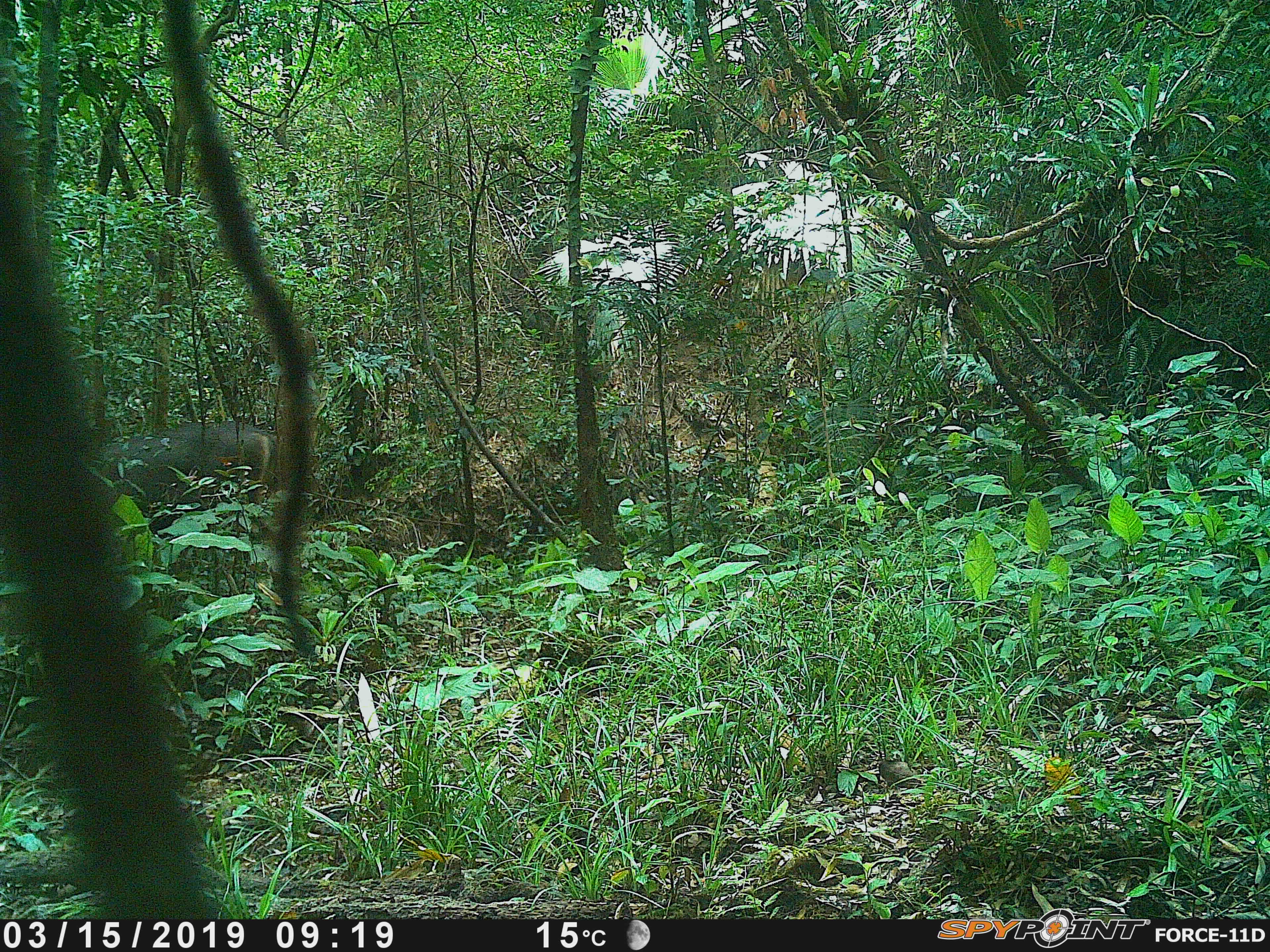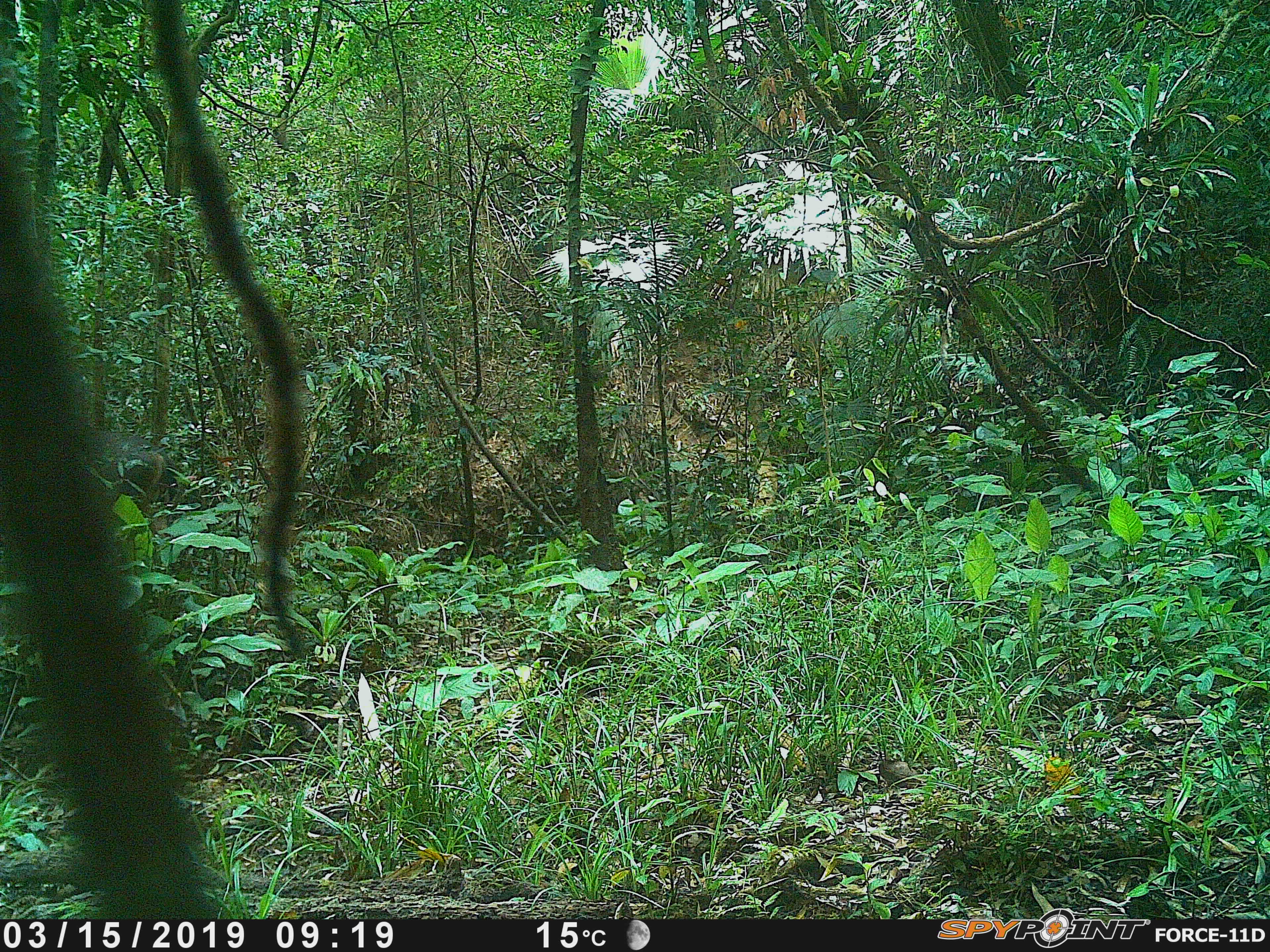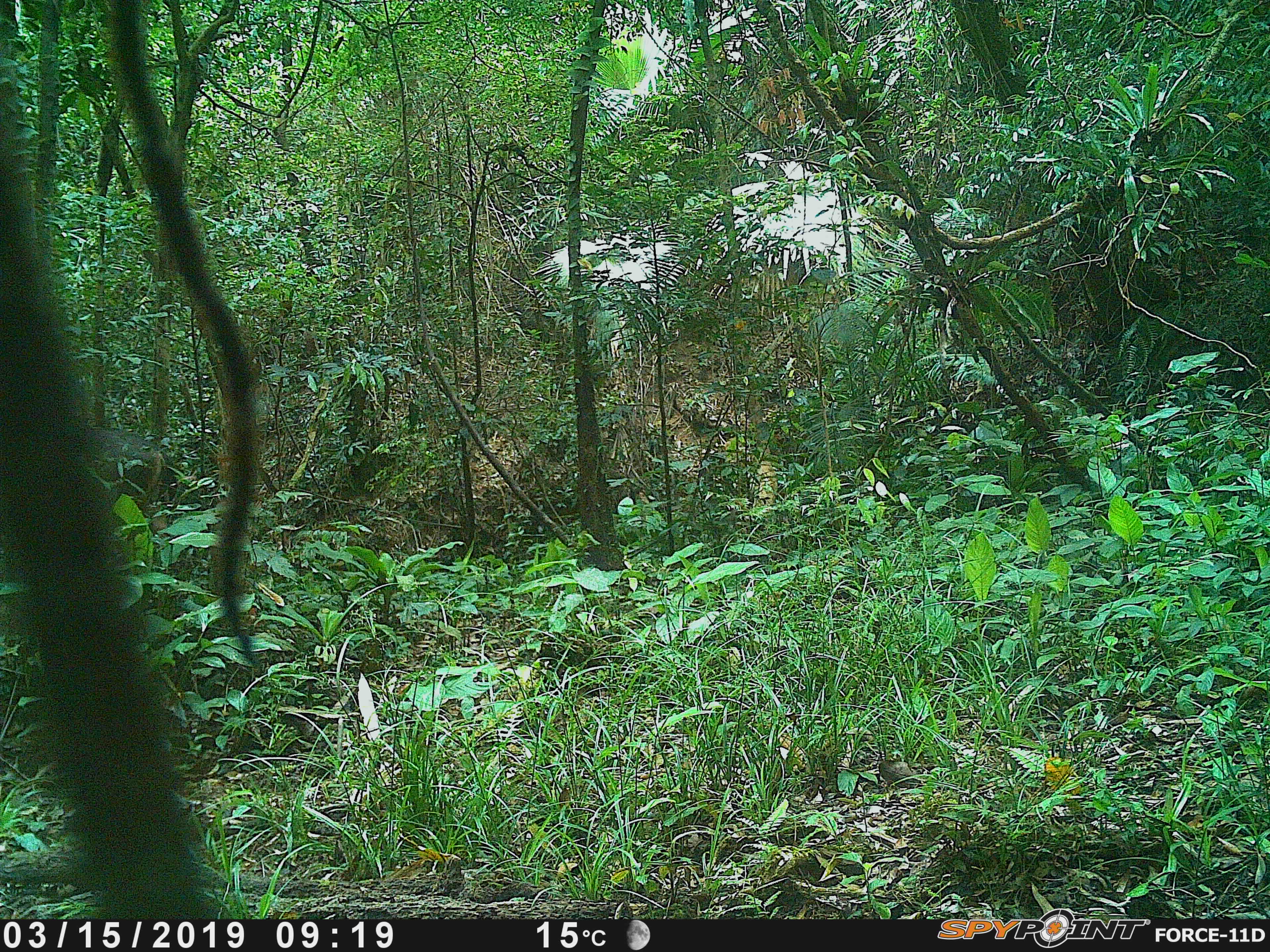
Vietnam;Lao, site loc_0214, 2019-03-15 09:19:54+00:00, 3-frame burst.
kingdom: Animalia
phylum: Chordata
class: Mammalia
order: Artiodactyla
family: Cervidae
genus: Rusa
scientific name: Rusa unicolor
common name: sambar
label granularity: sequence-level